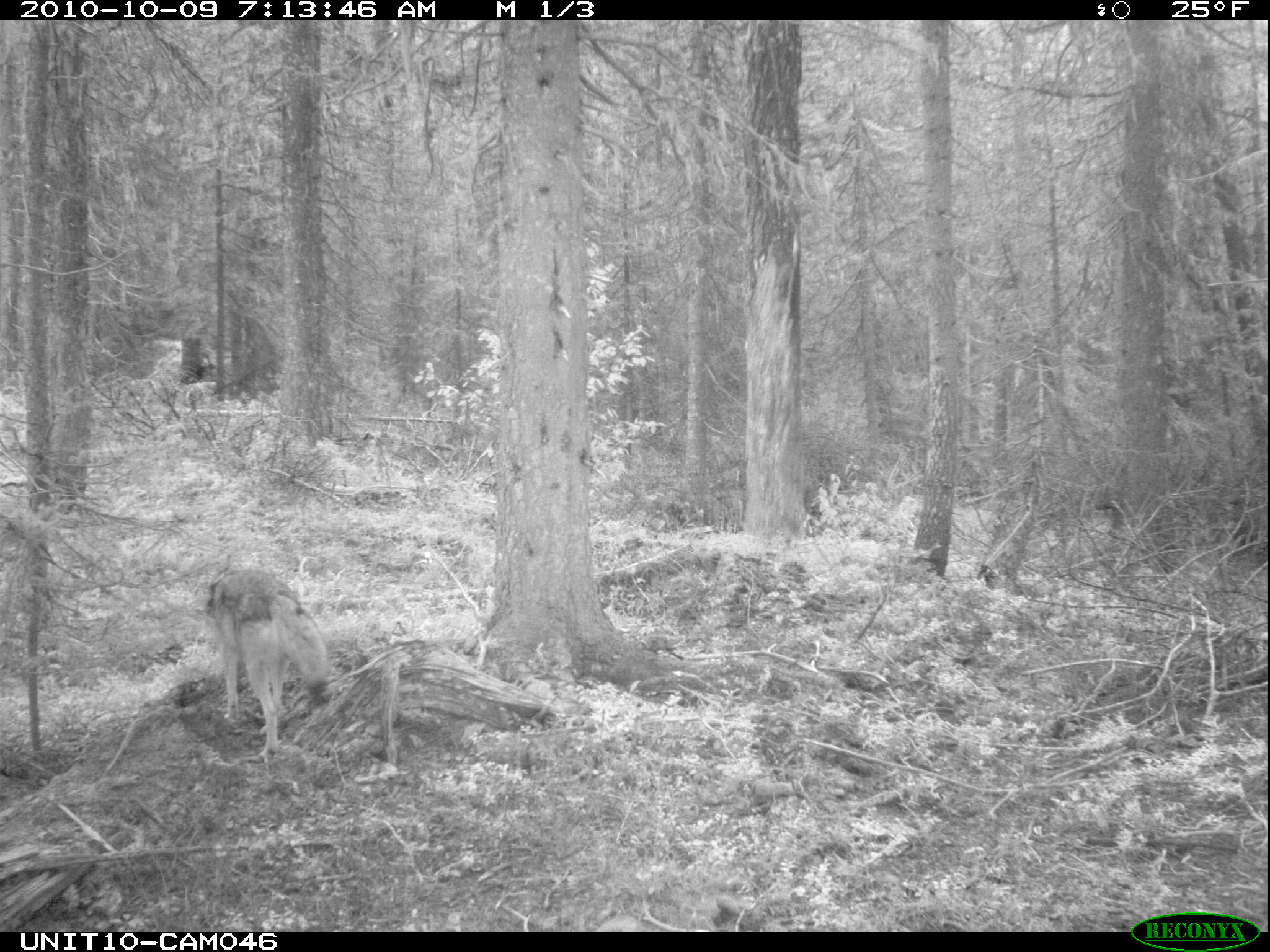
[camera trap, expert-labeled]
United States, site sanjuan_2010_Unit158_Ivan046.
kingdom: Animalia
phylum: Chordata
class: Mammalia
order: Carnivora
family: Canidae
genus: Canis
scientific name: Canis latrans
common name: coyote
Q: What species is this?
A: Canis latrans (coyote).